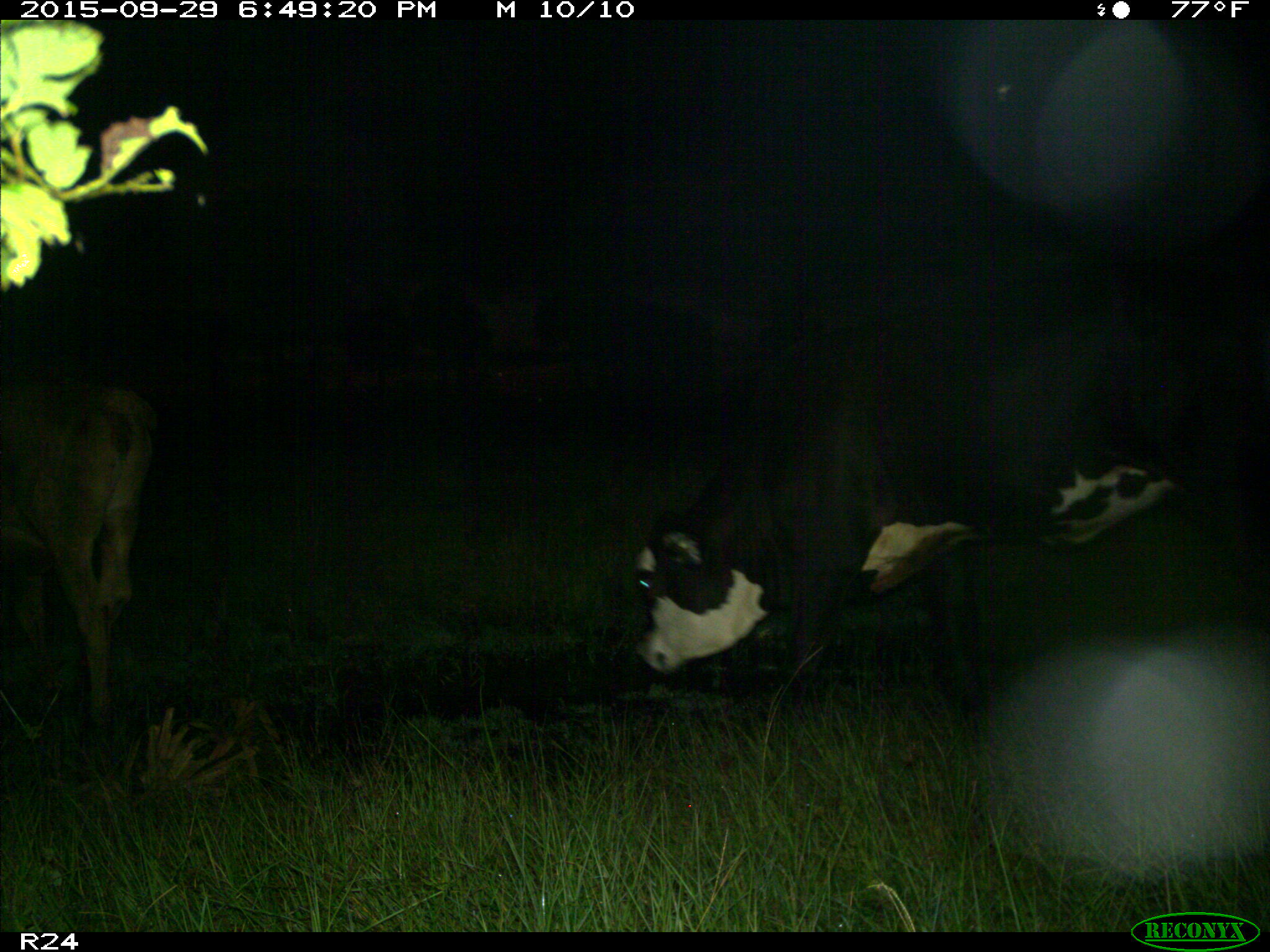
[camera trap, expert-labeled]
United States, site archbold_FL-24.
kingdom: Animalia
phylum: Chordata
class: Mammalia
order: Artiodactyla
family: Bovidae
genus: Bos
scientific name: Bos taurus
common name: domestic cow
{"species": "Bos taurus (domestic cow)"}